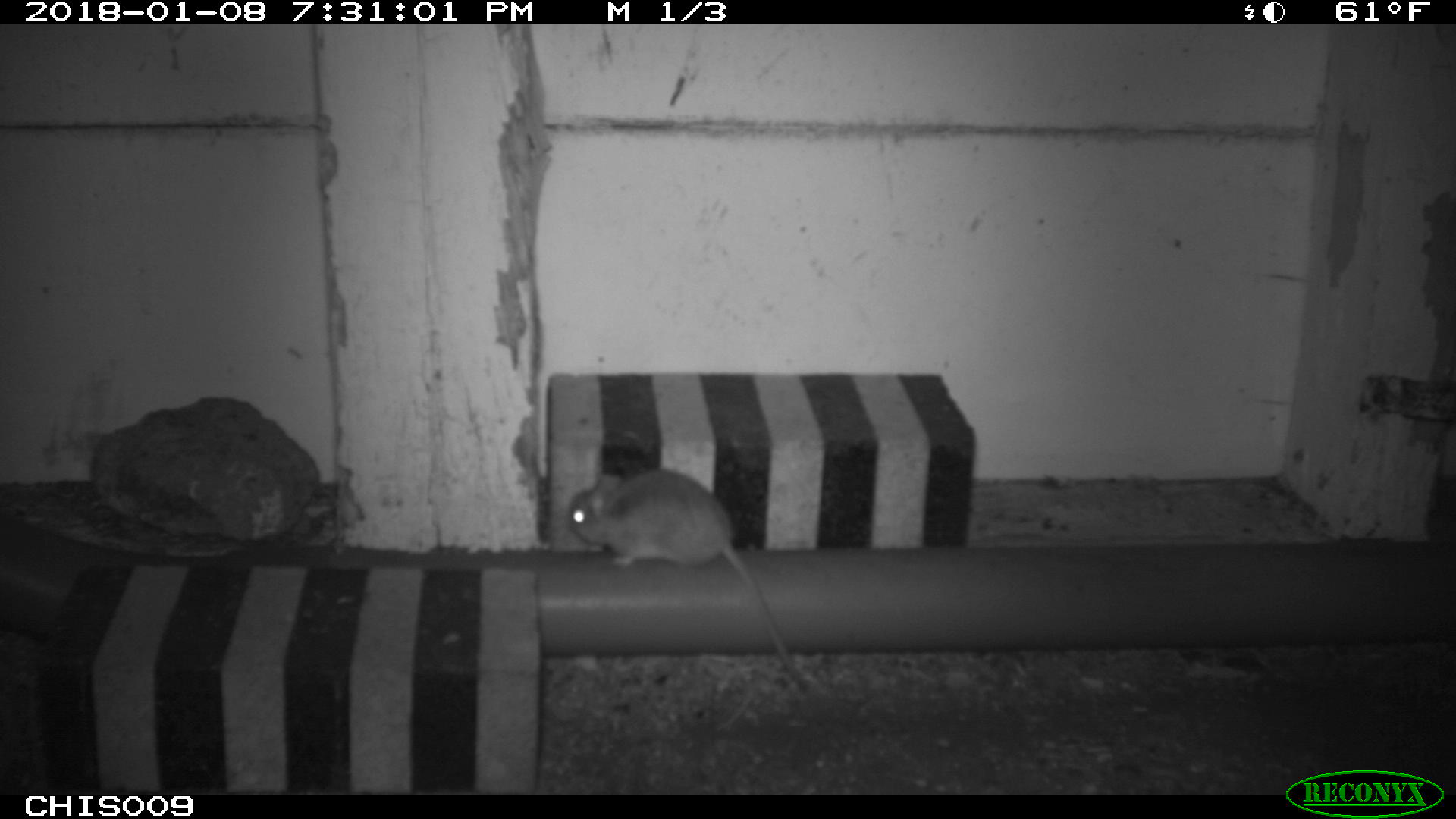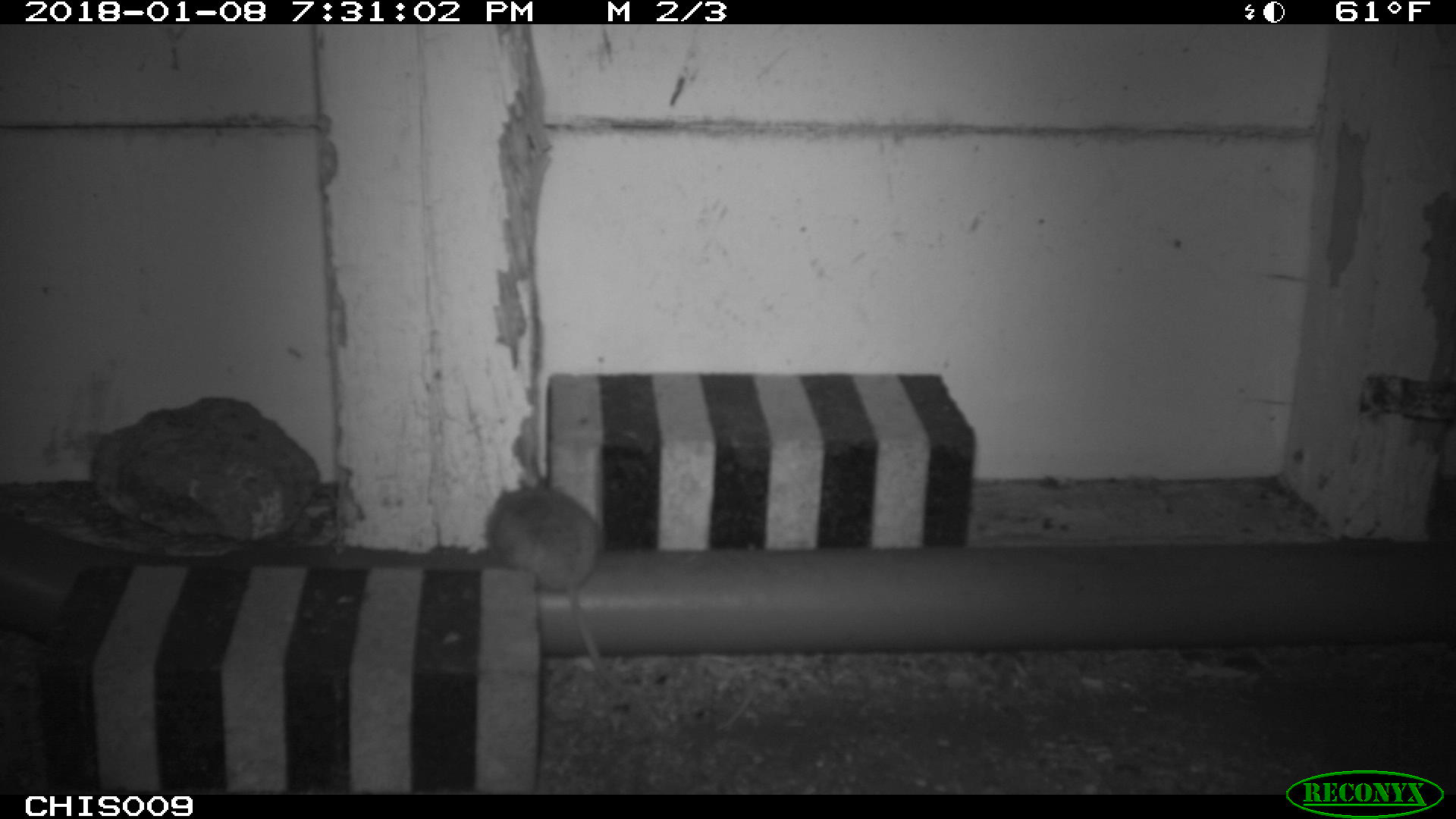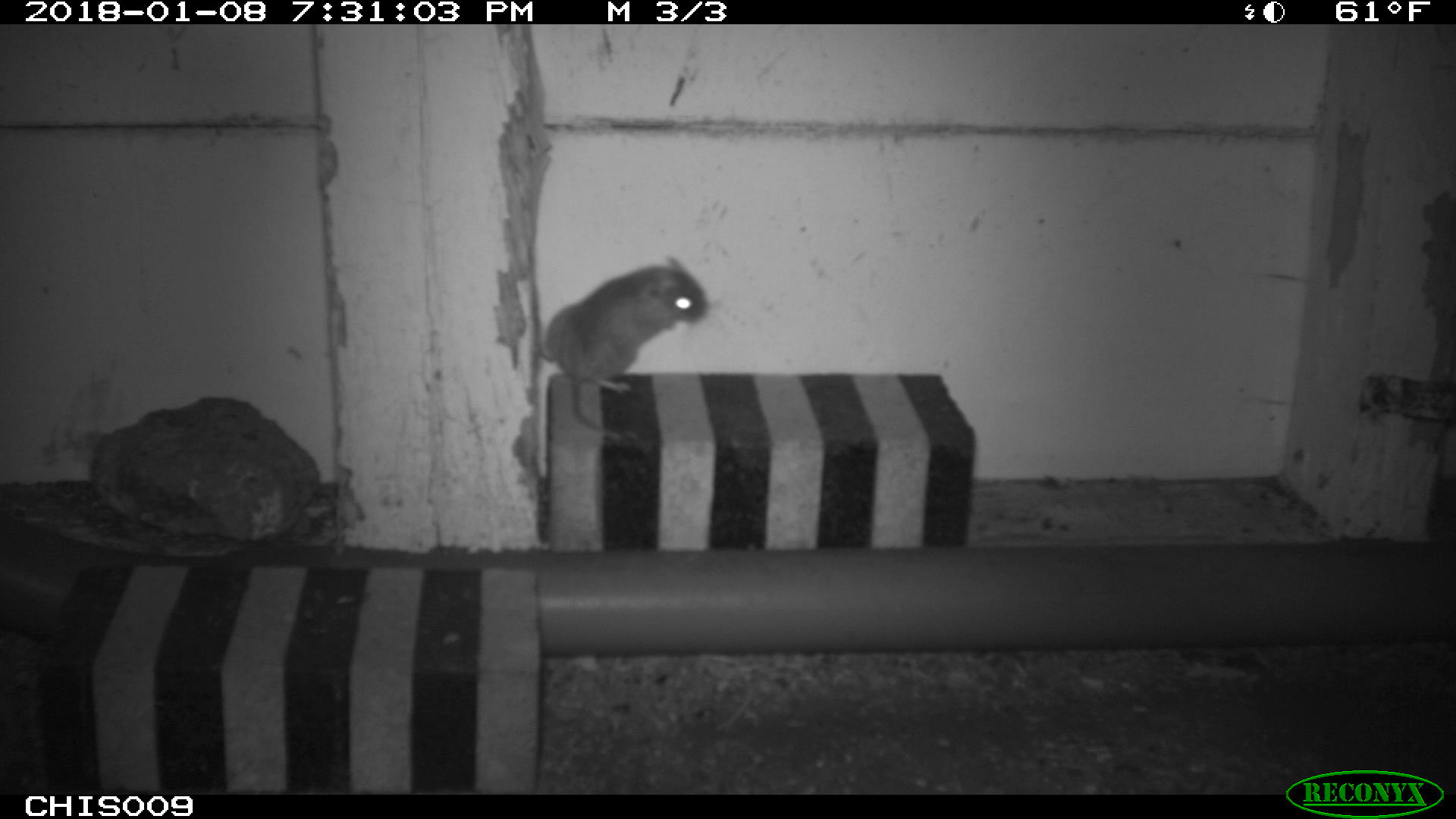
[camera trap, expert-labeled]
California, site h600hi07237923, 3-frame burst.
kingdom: Animalia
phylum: Chordata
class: Mammalia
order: Rodentia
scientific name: Rodentia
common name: rodent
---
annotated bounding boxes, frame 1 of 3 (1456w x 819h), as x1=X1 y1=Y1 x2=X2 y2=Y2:
rodent: x1=569 y1=468 x2=800 y2=679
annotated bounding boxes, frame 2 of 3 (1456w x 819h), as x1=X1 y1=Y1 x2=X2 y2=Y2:
rodent: x1=485 y1=476 x2=664 y2=729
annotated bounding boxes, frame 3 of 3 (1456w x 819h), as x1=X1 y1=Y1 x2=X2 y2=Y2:
rodent: x1=535 y1=259 x2=713 y2=441